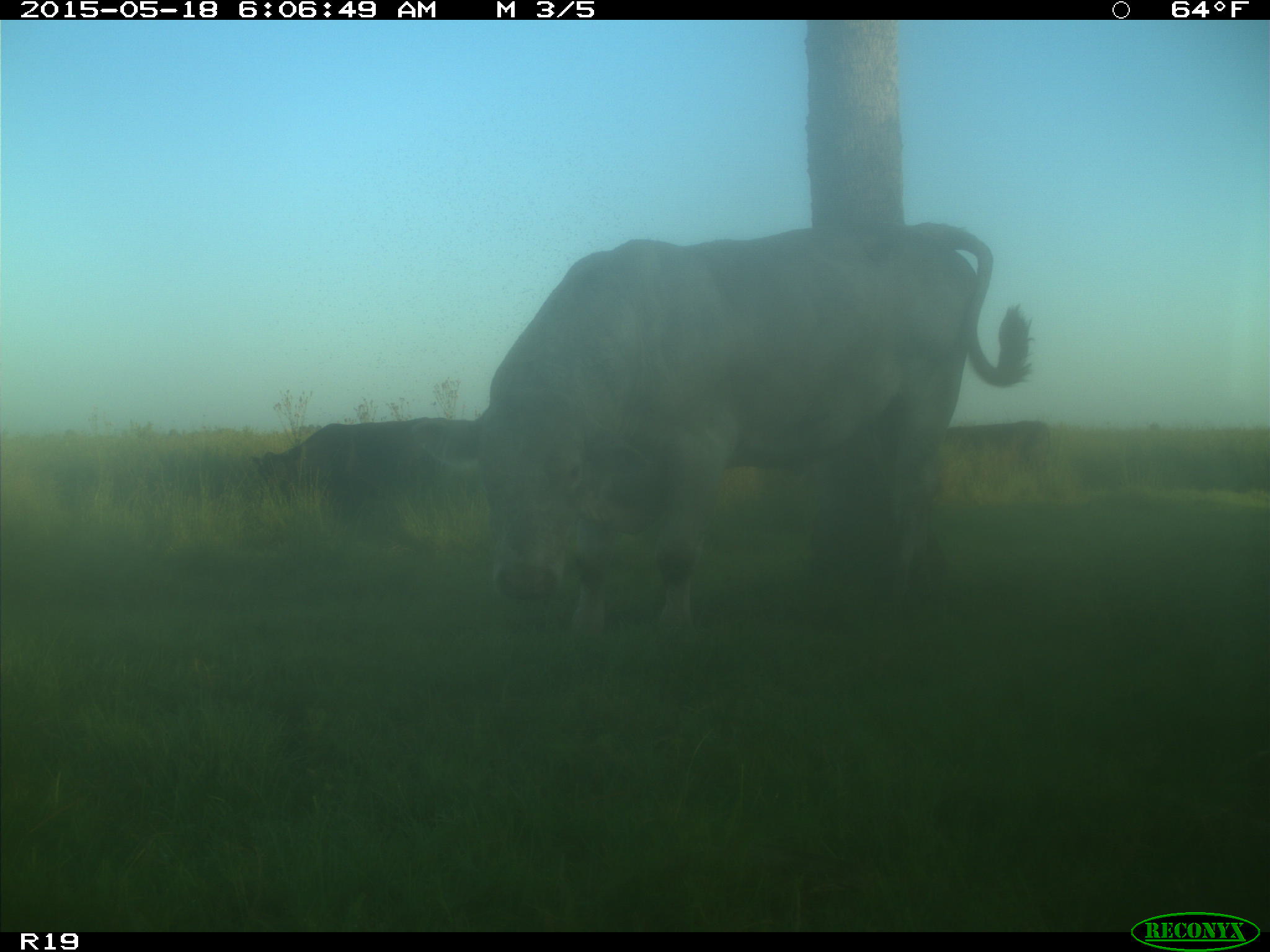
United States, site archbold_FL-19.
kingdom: Animalia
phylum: Chordata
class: Mammalia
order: Artiodactyla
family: Bovidae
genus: Bos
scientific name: Bos taurus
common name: domestic cow